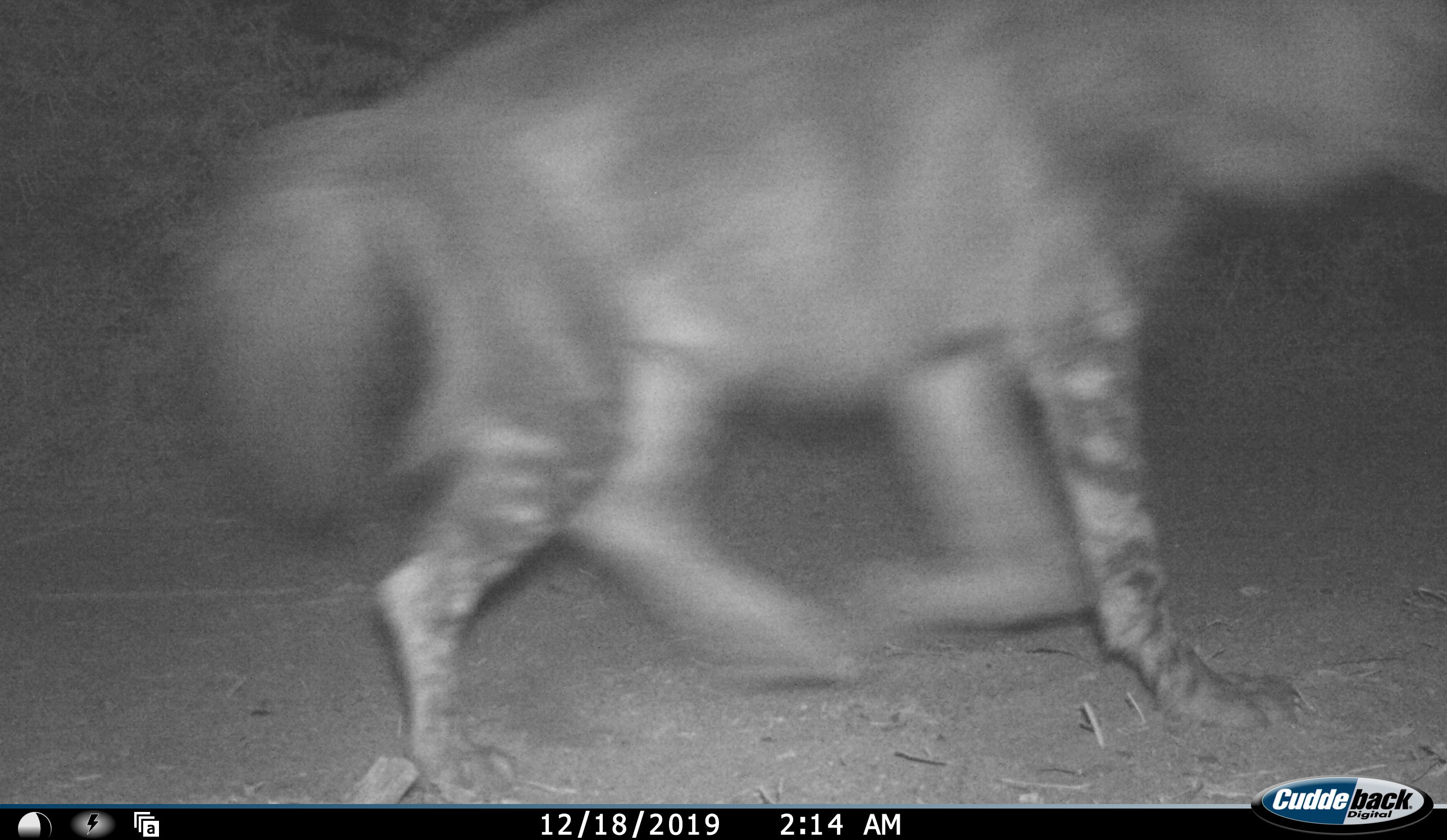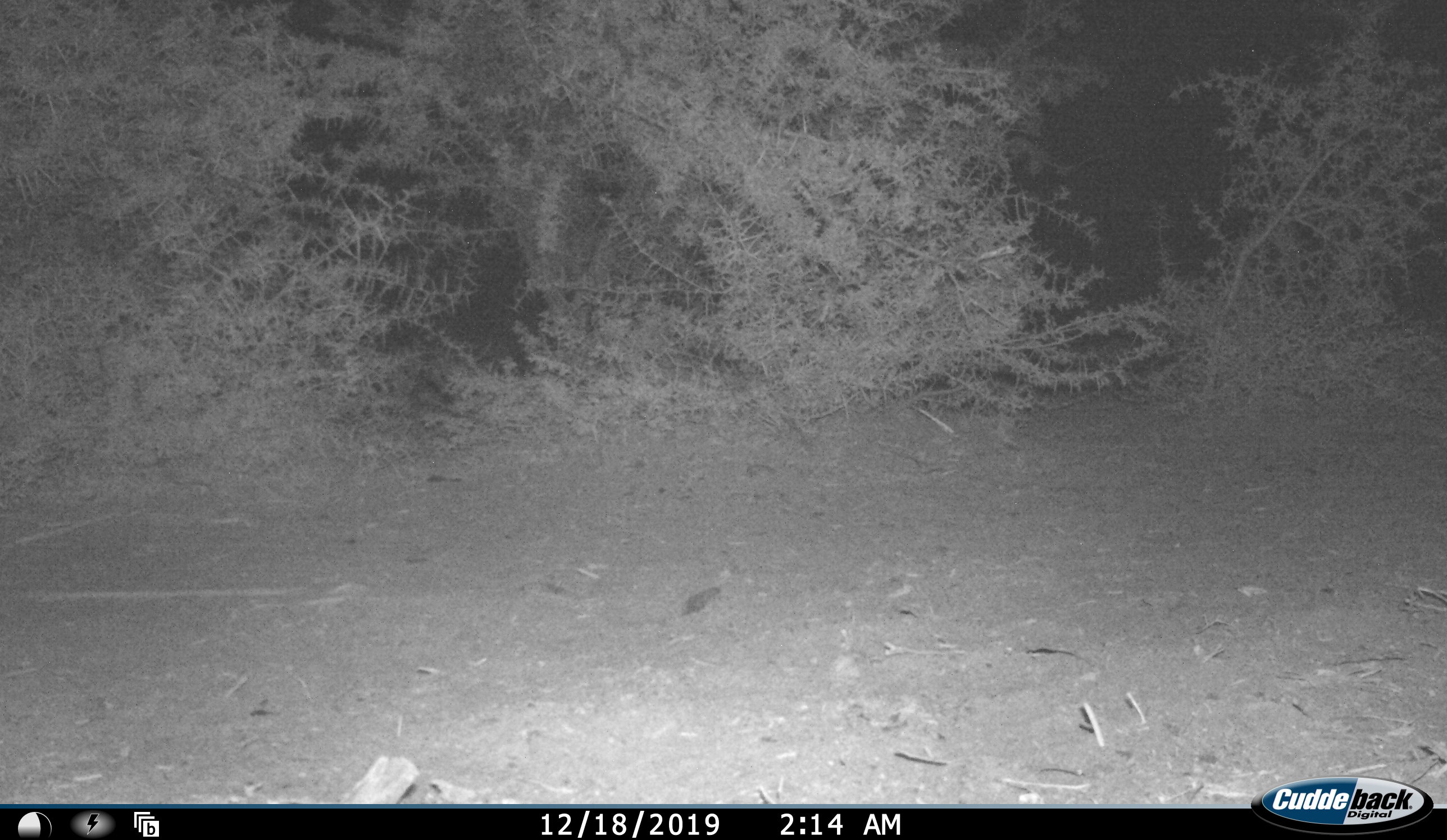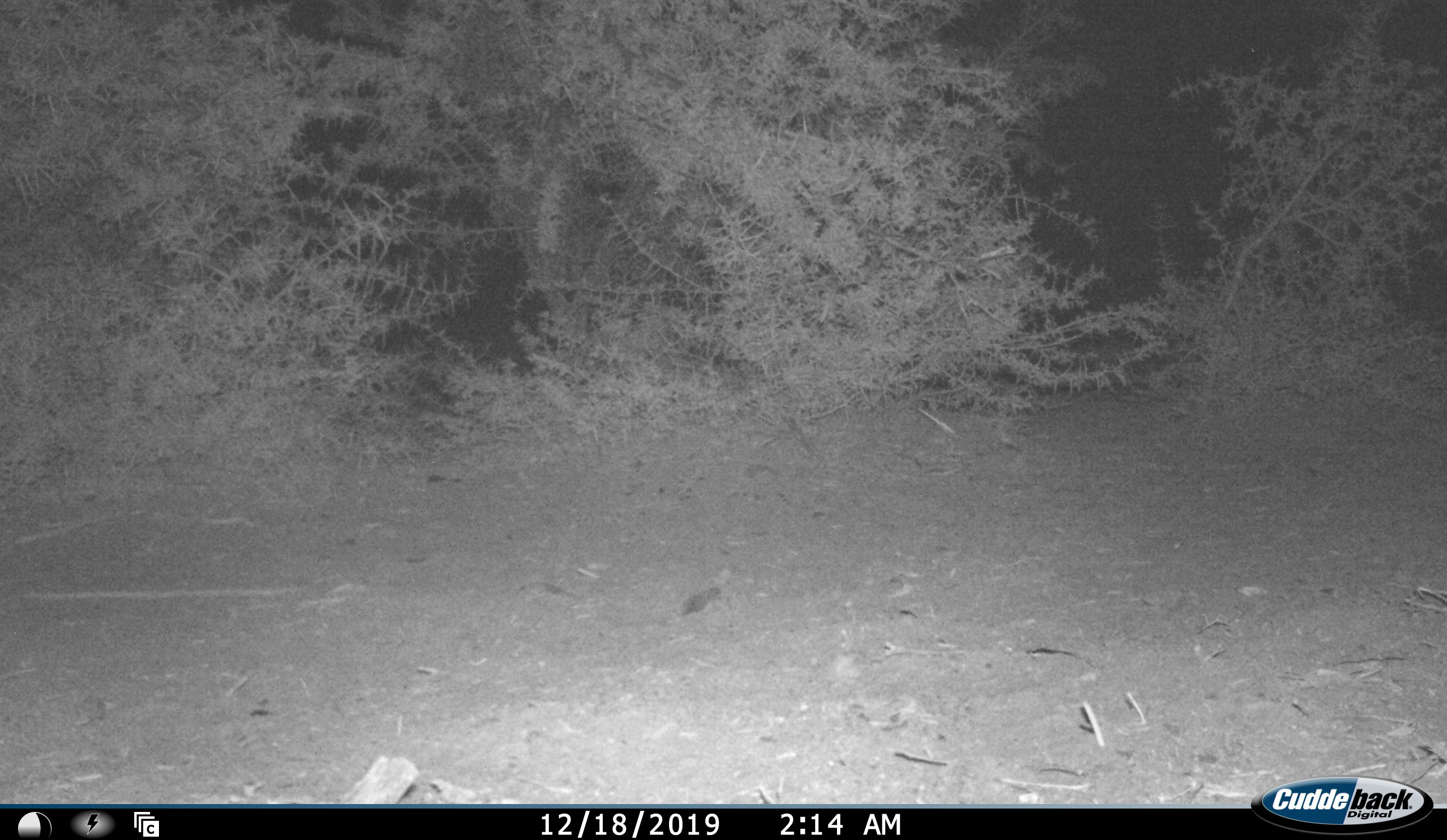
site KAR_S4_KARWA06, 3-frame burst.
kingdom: Animalia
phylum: Chordata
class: Mammalia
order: Carnivora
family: Hyaenidae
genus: Parahyaena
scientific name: Parahyaena brunnea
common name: brown hyena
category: hyenabrown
Hyenabrown (brown hyena) (Parahyaena brunnea), count 1. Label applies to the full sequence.